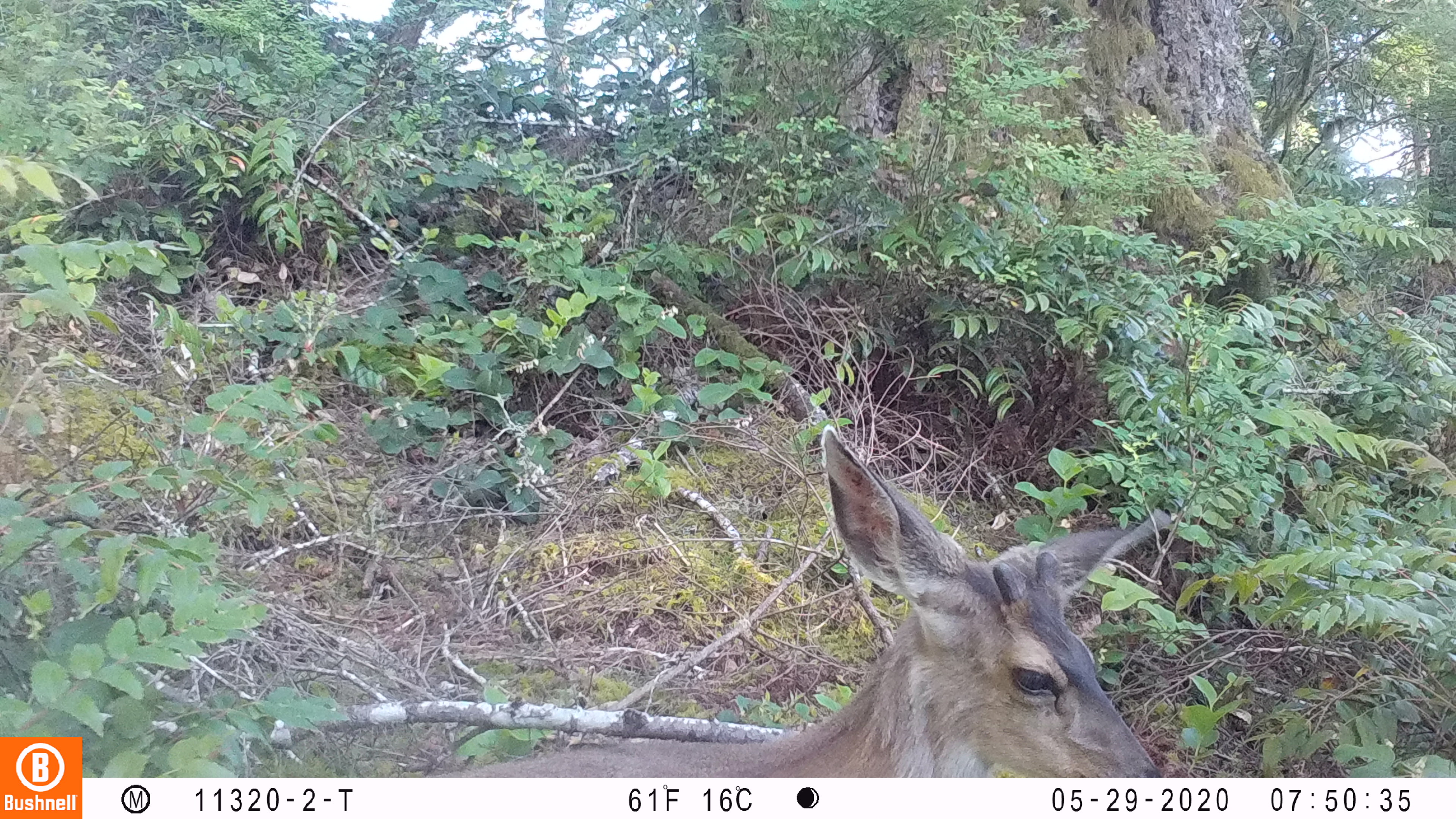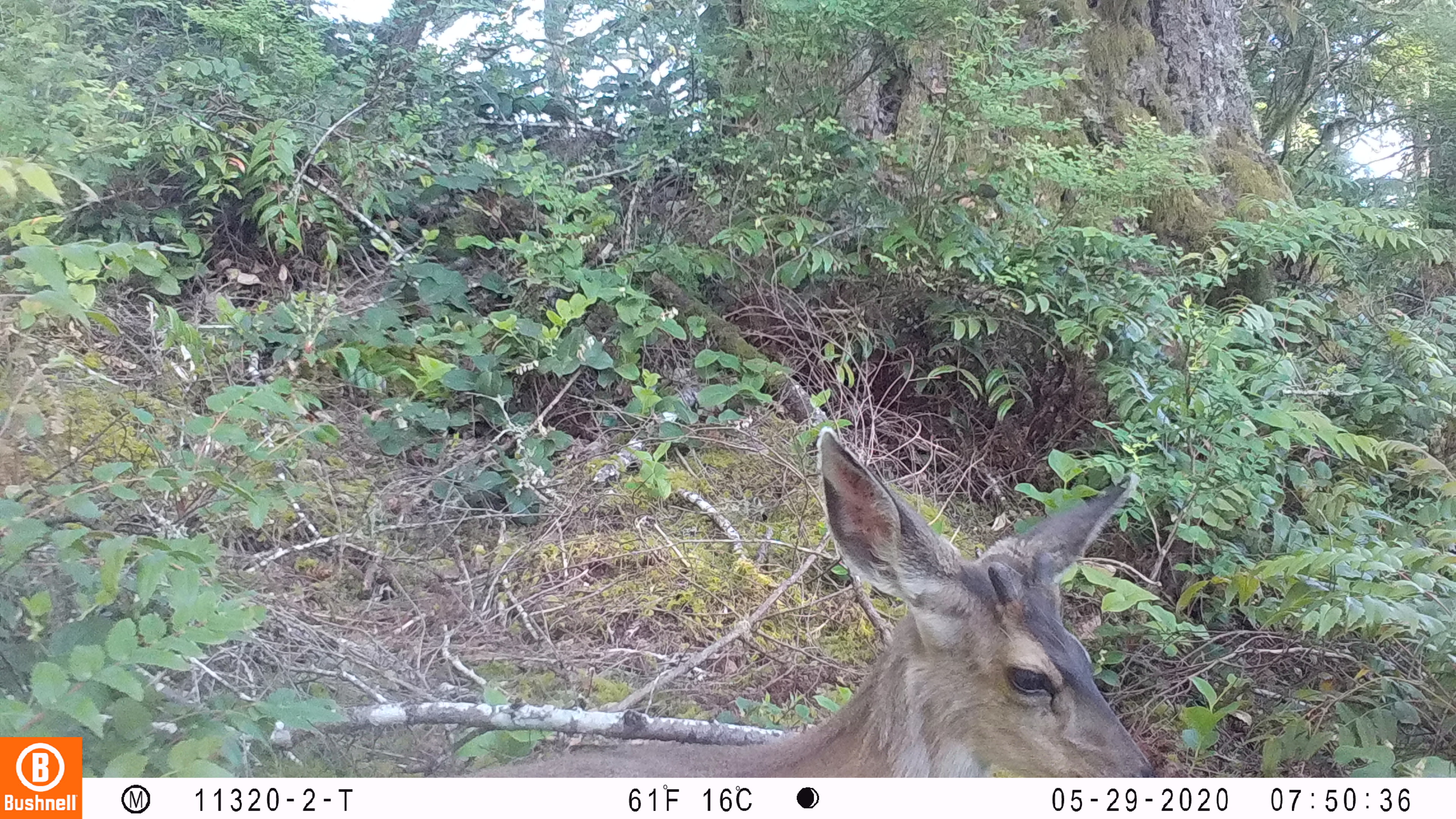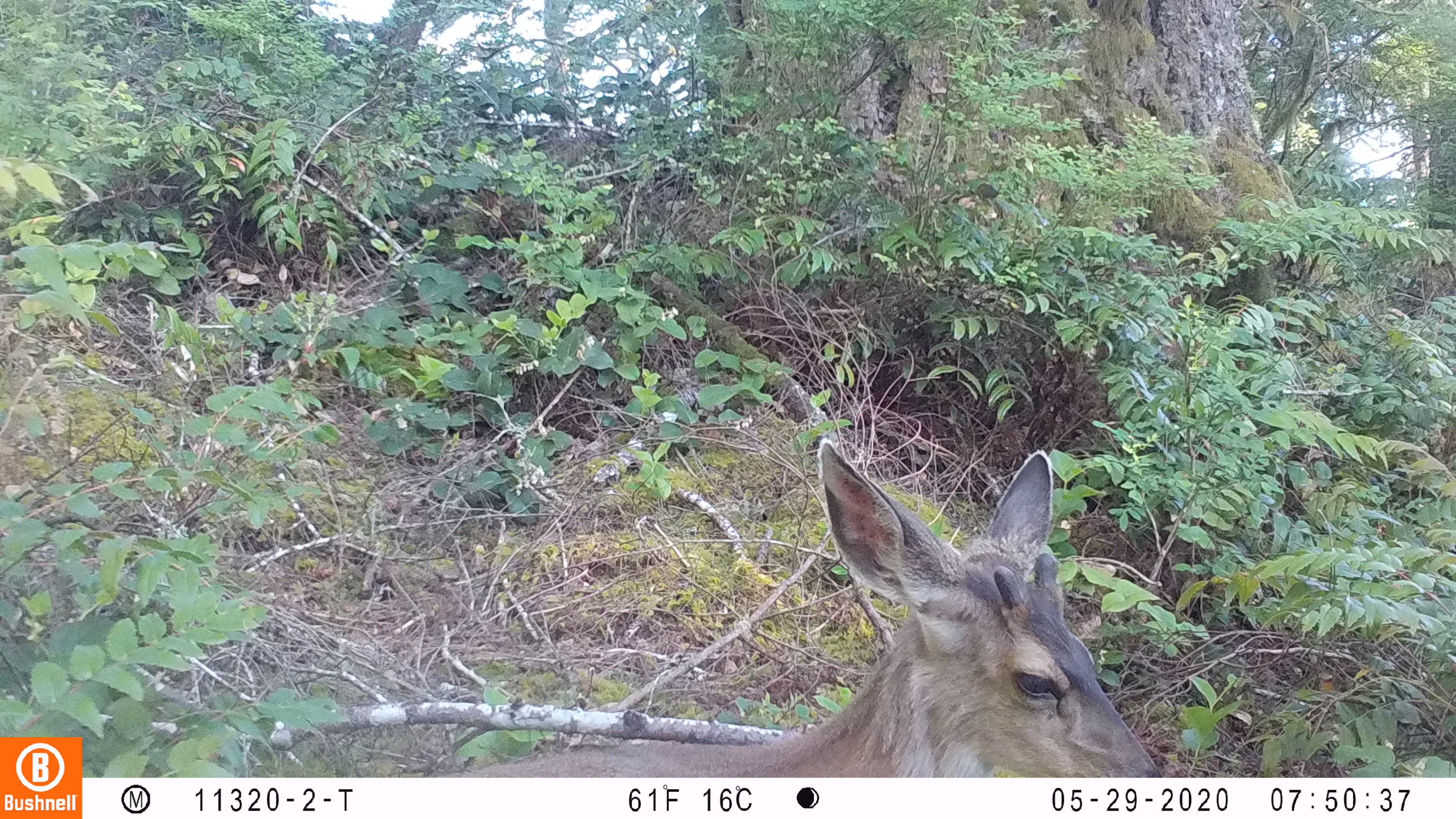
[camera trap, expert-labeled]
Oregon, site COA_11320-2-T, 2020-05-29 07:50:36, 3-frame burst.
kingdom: Animalia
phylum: Chordata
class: Mammalia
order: Artiodactyla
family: Cervidae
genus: Odocoileus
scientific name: Odocoileus hemionus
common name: black-tailed deer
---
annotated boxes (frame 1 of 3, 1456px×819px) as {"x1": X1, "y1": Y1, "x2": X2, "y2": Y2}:
black-tailed deer: {"x1": 461, "y1": 418, "x2": 1166, "y2": 770}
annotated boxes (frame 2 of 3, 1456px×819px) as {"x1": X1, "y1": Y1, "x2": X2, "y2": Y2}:
black-tailed deer: {"x1": 482, "y1": 421, "x2": 1163, "y2": 770}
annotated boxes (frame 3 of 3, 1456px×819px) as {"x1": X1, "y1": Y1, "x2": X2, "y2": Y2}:
black-tailed deer: {"x1": 467, "y1": 431, "x2": 1166, "y2": 770}